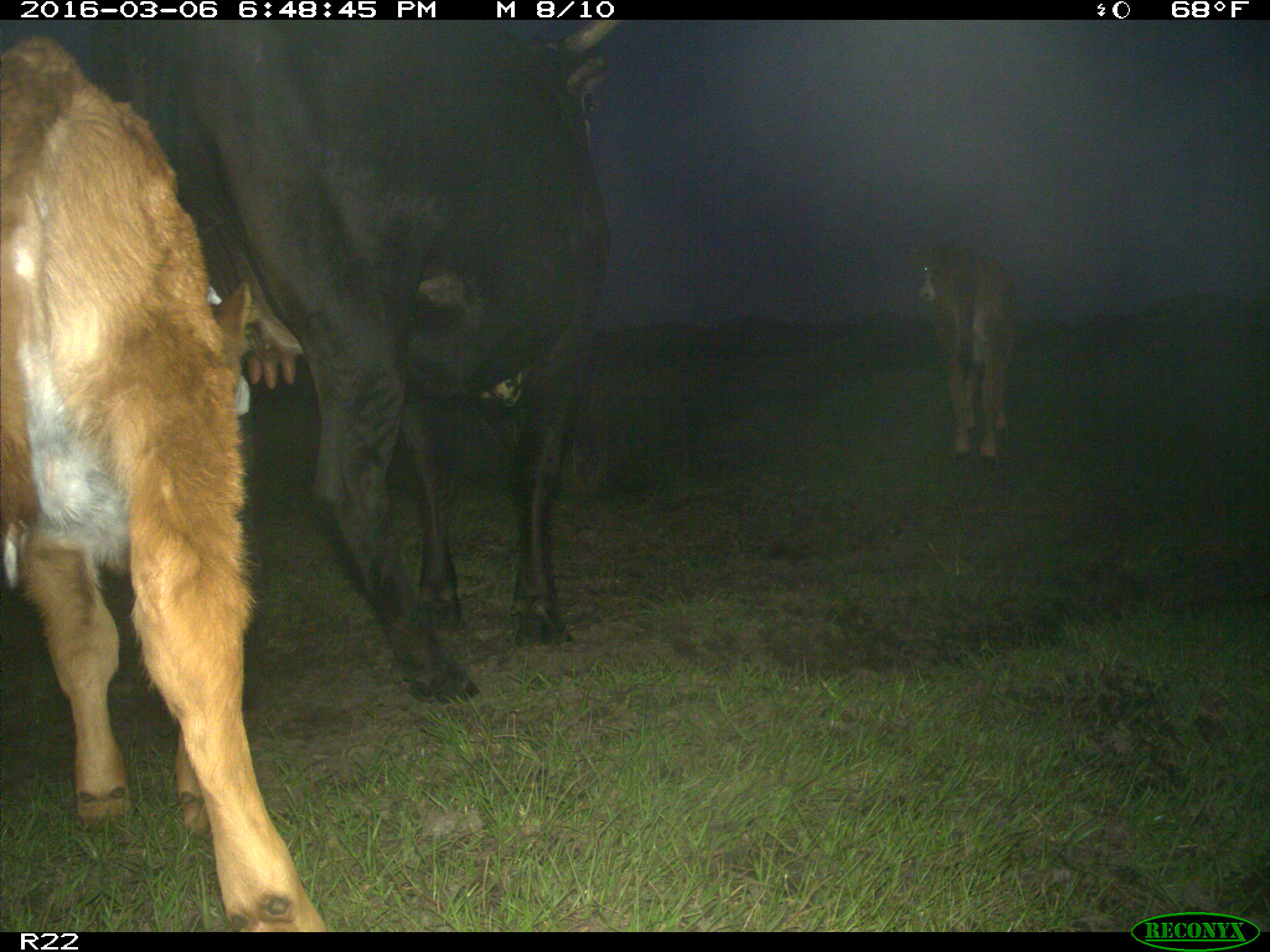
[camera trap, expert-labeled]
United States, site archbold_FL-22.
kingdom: Animalia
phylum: Chordata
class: Mammalia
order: Artiodactyla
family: Bovidae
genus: Bos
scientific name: Bos taurus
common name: domestic cow